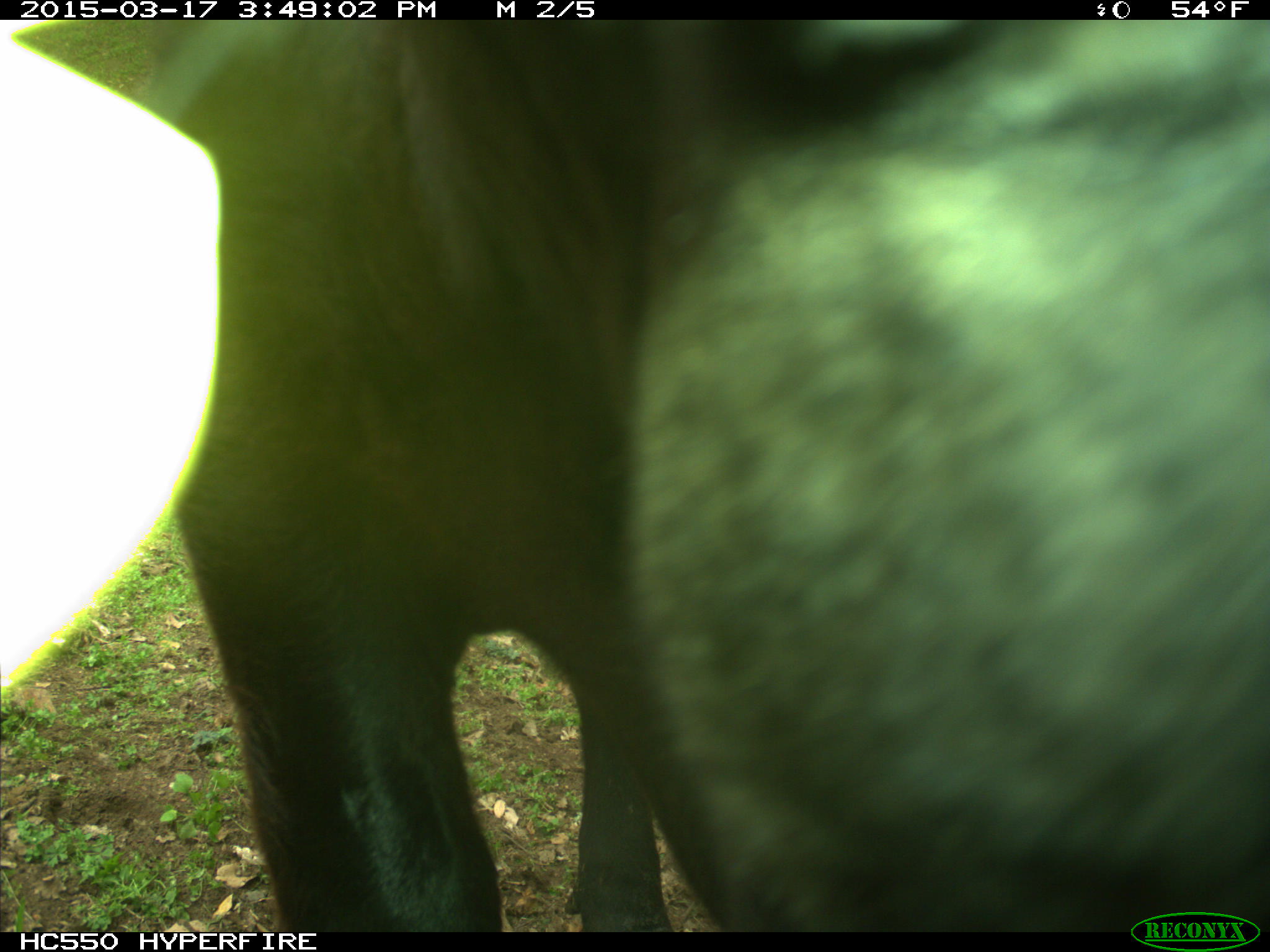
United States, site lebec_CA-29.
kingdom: Animalia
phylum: Chordata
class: Mammalia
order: Artiodactyla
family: Bovidae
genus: Bos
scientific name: Bos taurus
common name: domestic cow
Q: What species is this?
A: Bos taurus (domestic cow).